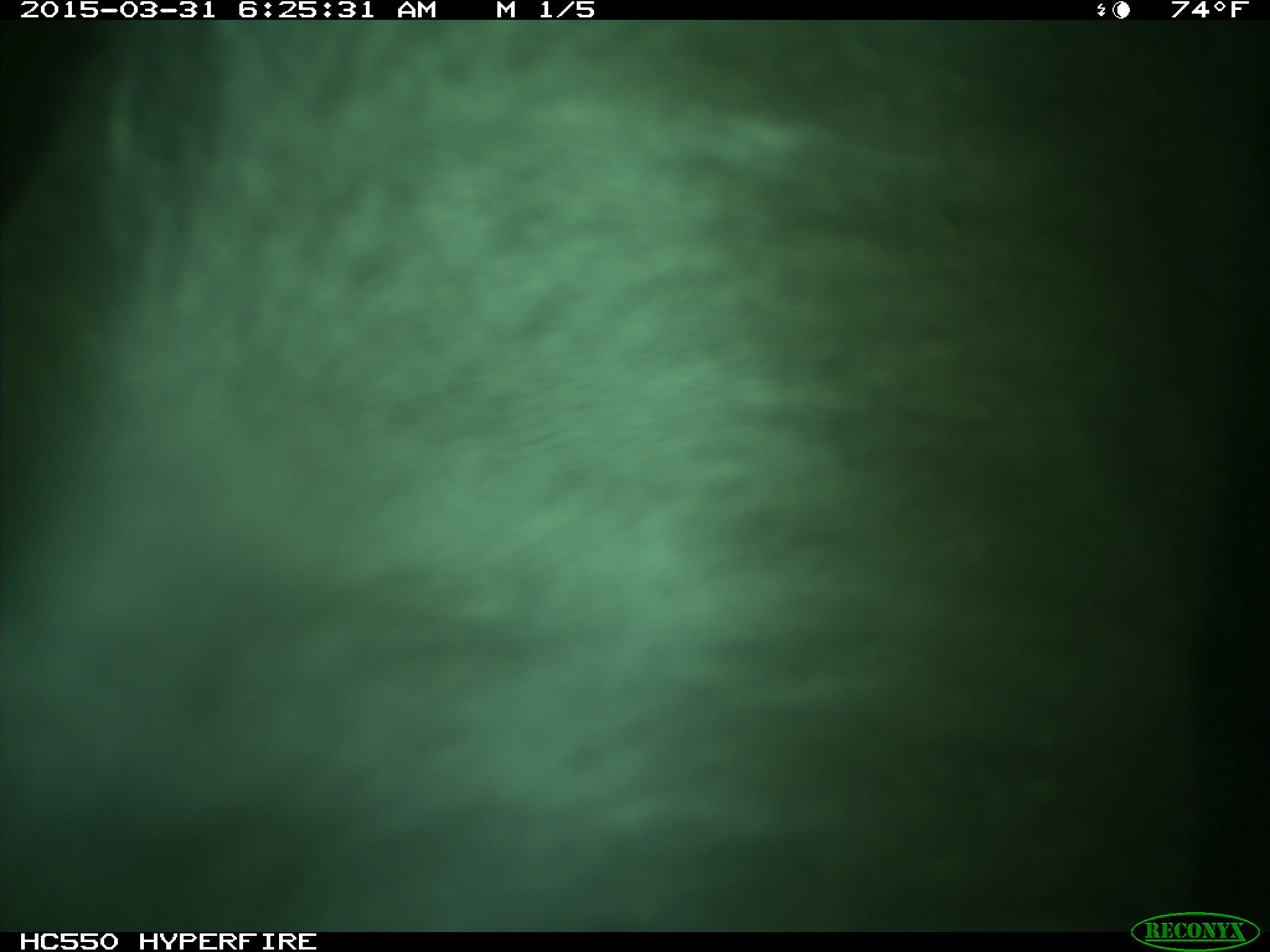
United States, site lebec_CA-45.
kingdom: Animalia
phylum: Chordata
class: Mammalia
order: Artiodactyla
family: Bovidae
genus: Bos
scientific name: Bos taurus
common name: domestic cow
Bos taurus (domestic cow).